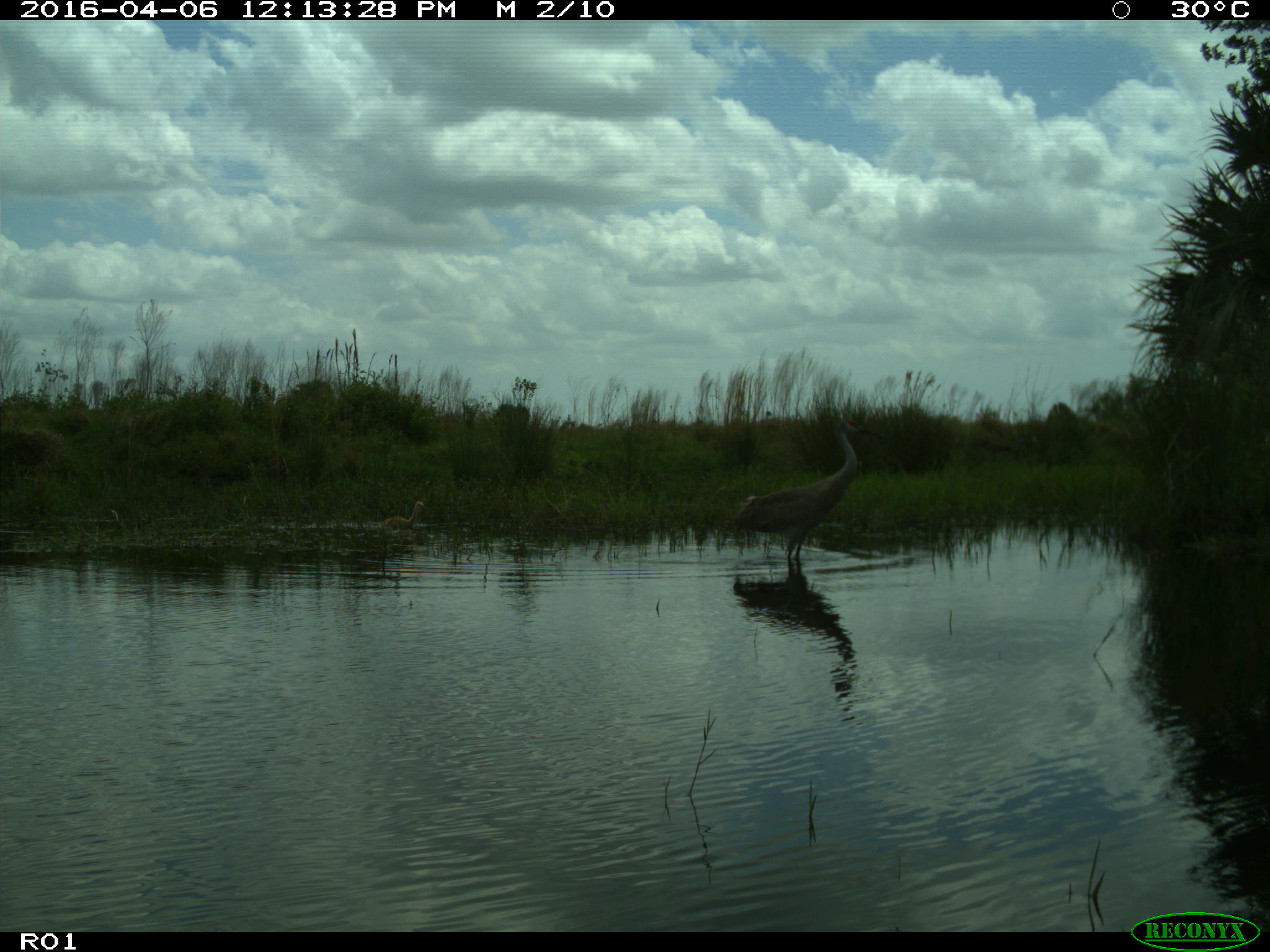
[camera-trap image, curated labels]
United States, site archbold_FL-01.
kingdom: Animalia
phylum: Chordata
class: Aves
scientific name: Aves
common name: birds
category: unidentified bird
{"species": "unidentified bird (birds) (Aves)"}